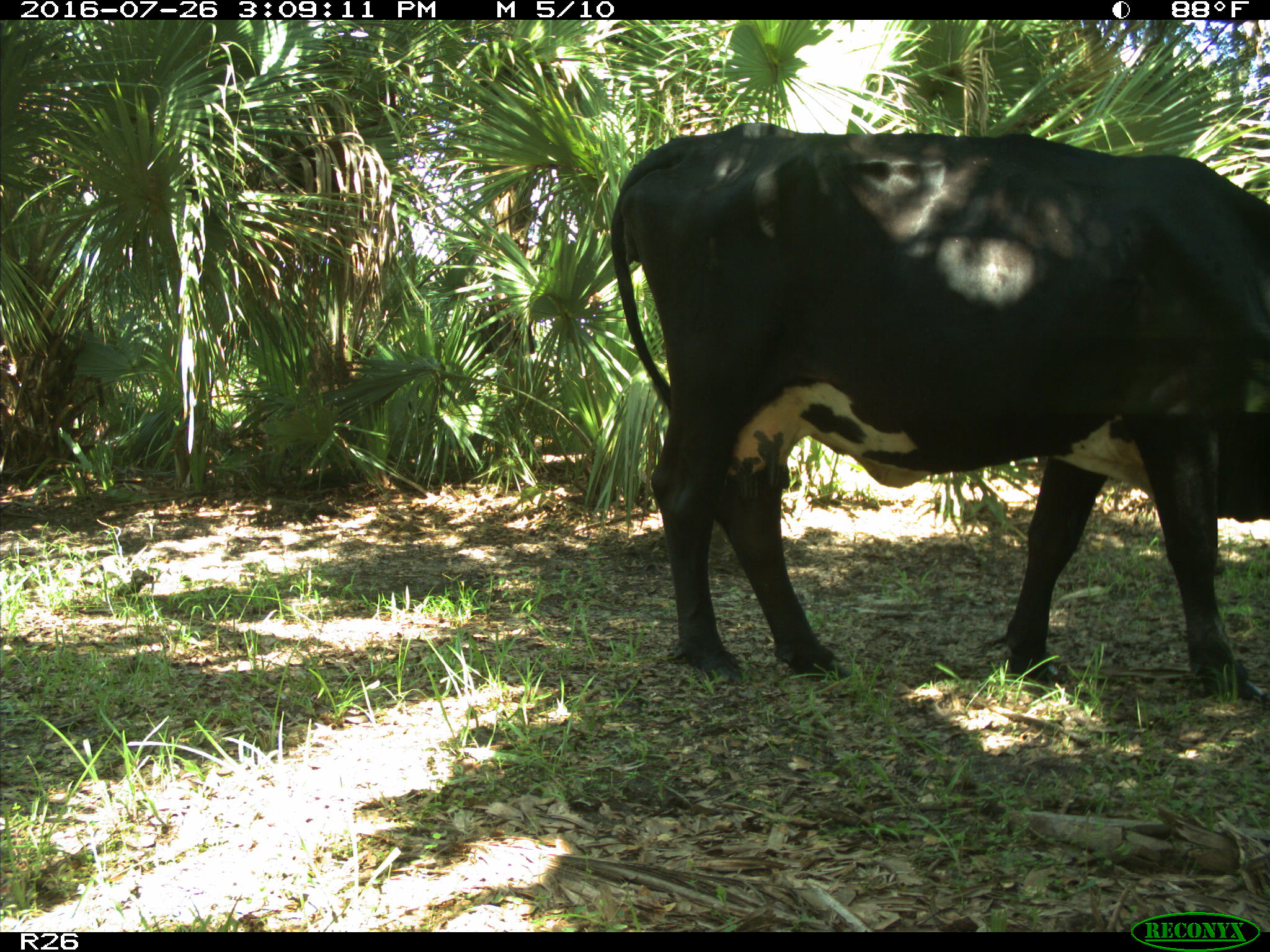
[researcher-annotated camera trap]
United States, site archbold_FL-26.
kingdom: Animalia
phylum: Chordata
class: Mammalia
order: Artiodactyla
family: Bovidae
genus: Bos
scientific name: Bos taurus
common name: domestic cow